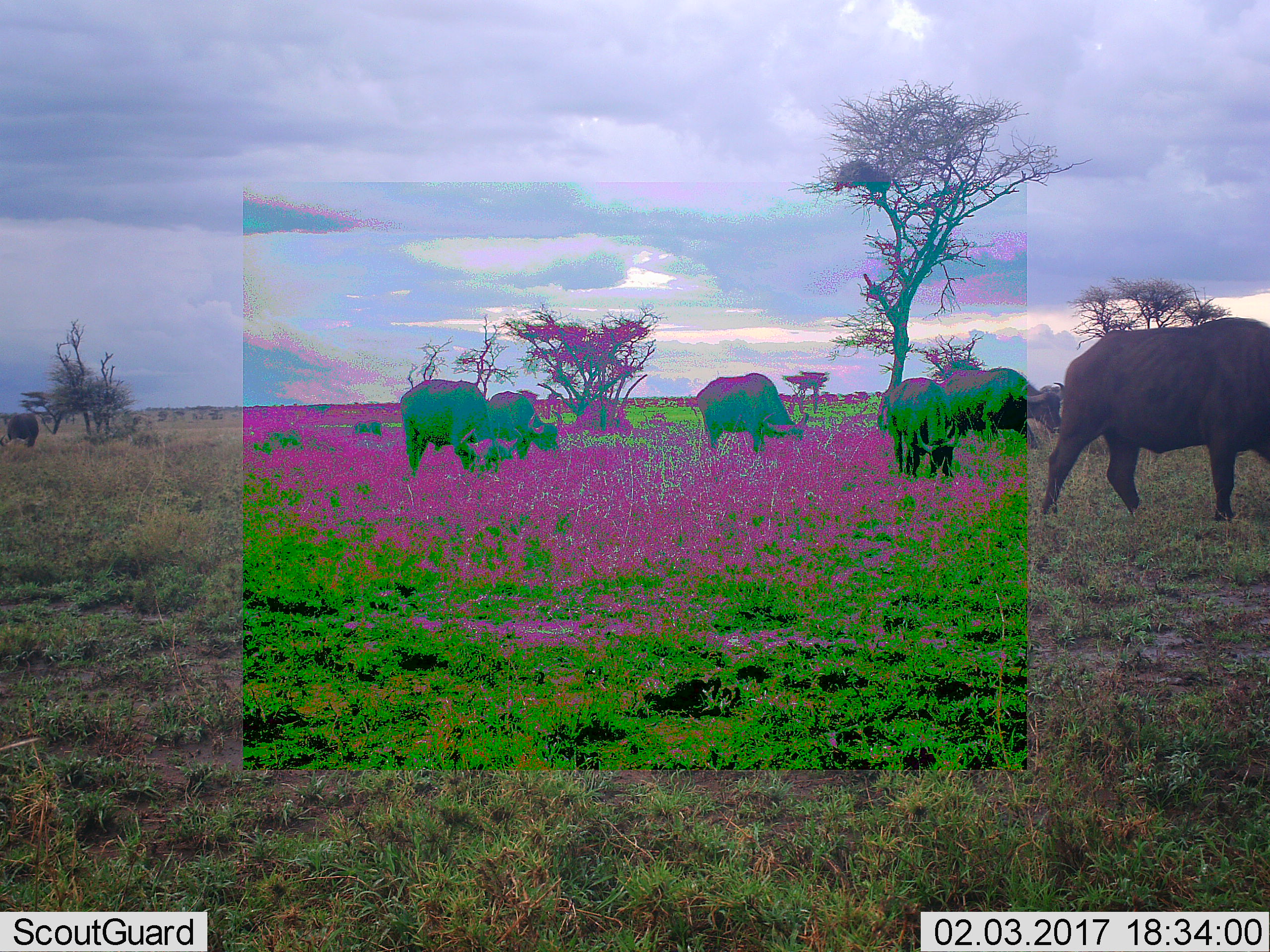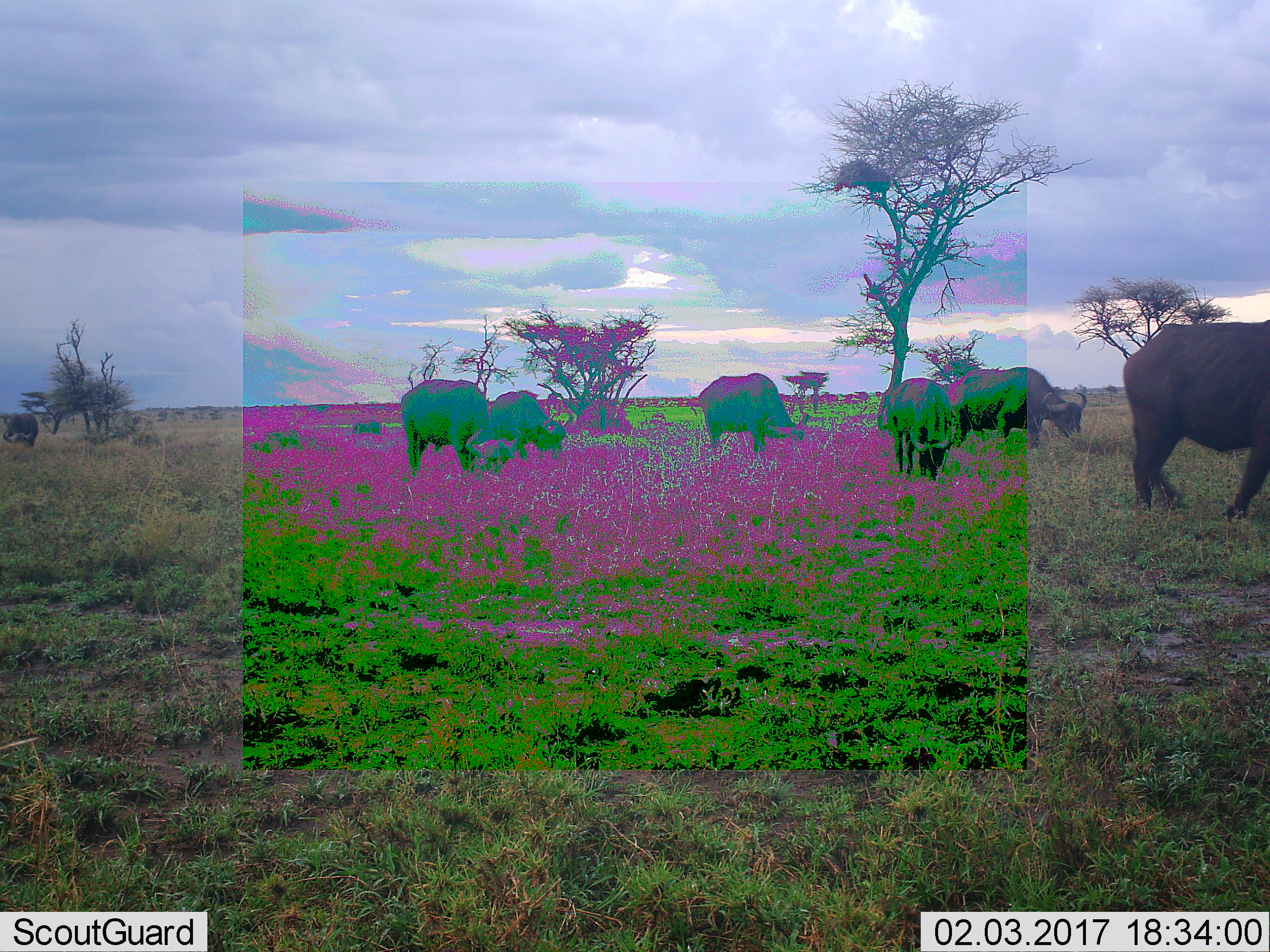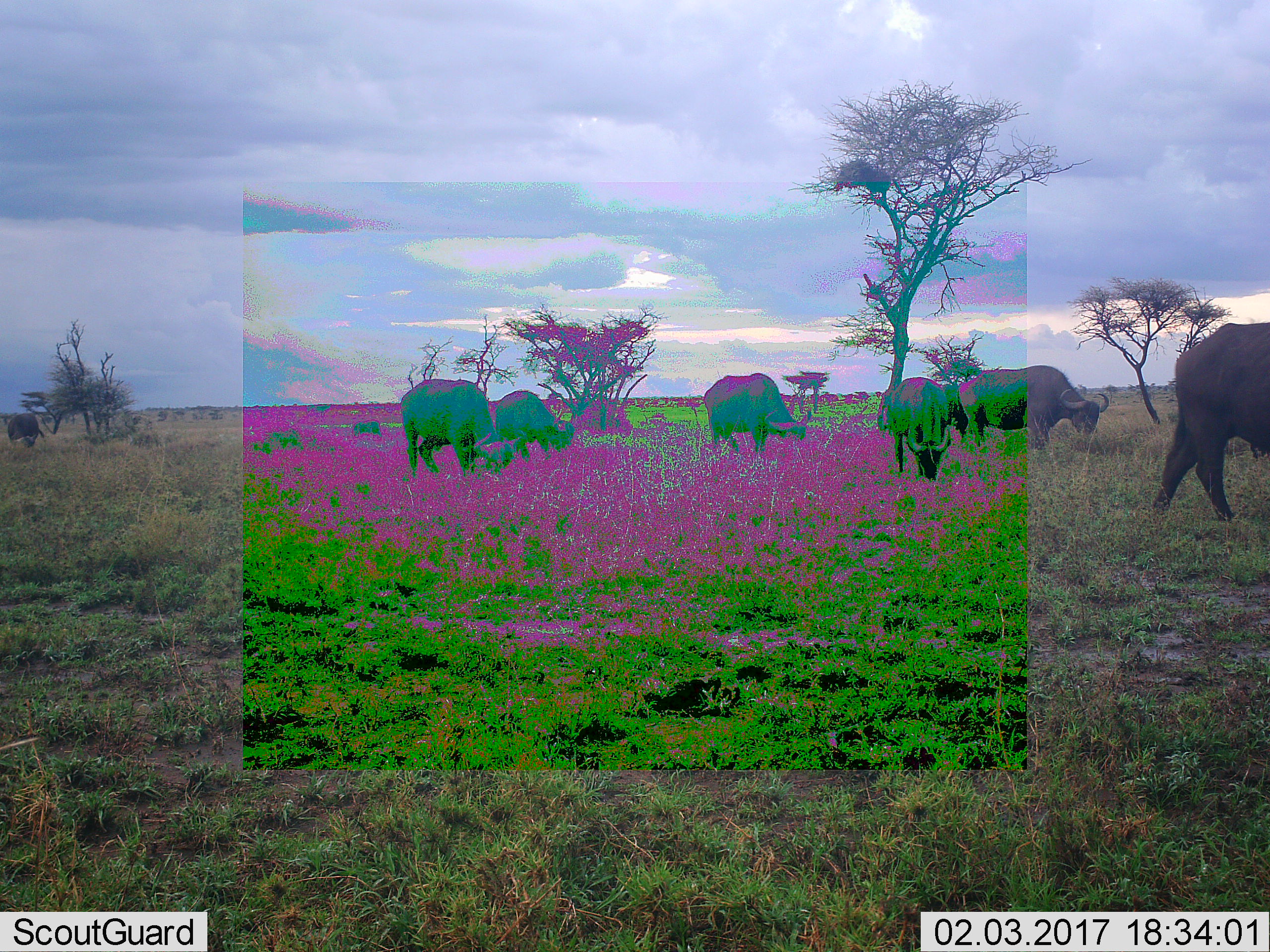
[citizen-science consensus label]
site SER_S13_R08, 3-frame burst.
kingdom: Animalia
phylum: Chordata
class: Mammalia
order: Artiodactyla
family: Bovidae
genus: Syncerus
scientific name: Syncerus caffer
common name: african buffalo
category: buffalo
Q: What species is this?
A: Buffalo (african buffalo) (Syncerus caffer).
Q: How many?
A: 7.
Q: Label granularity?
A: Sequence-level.